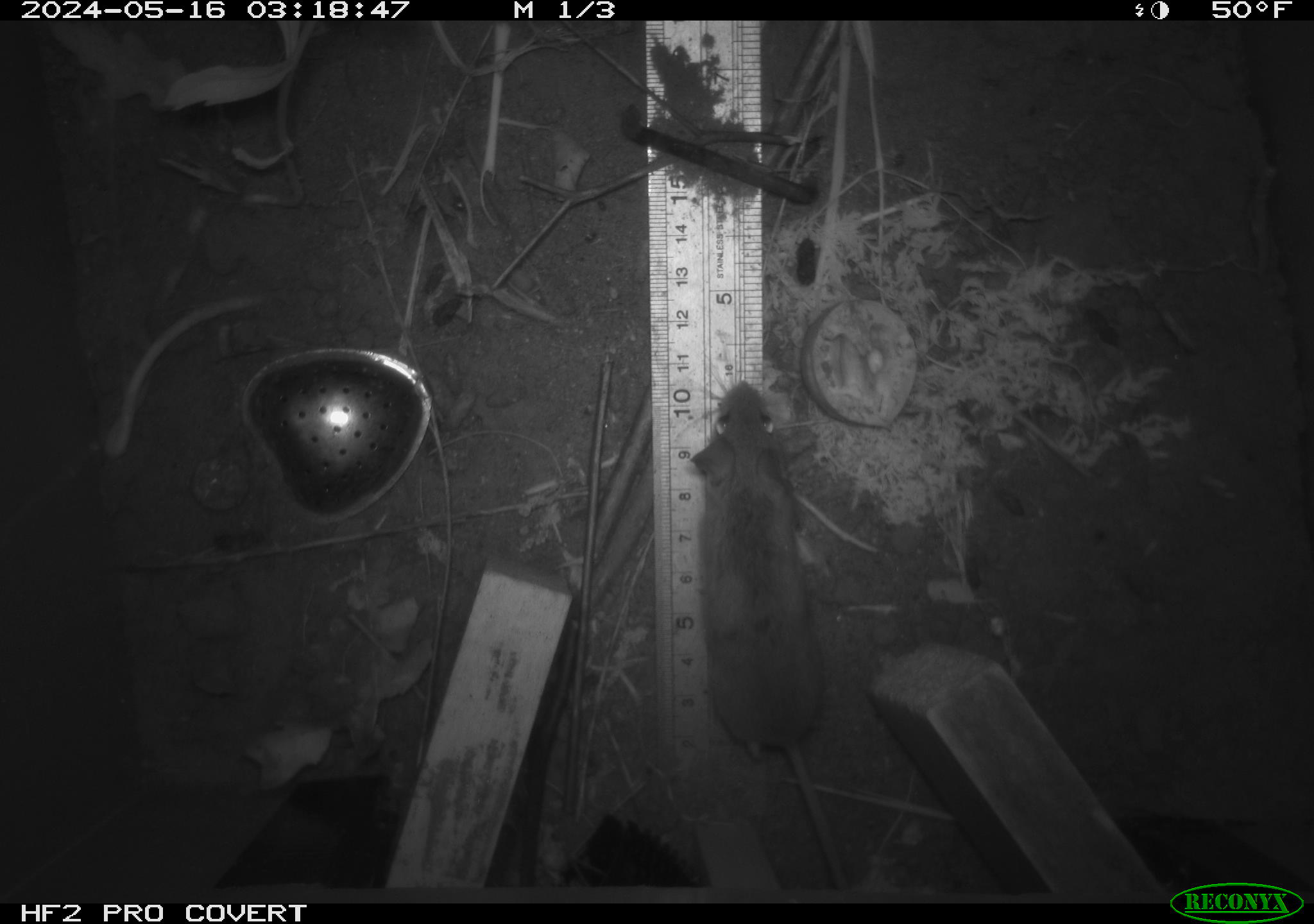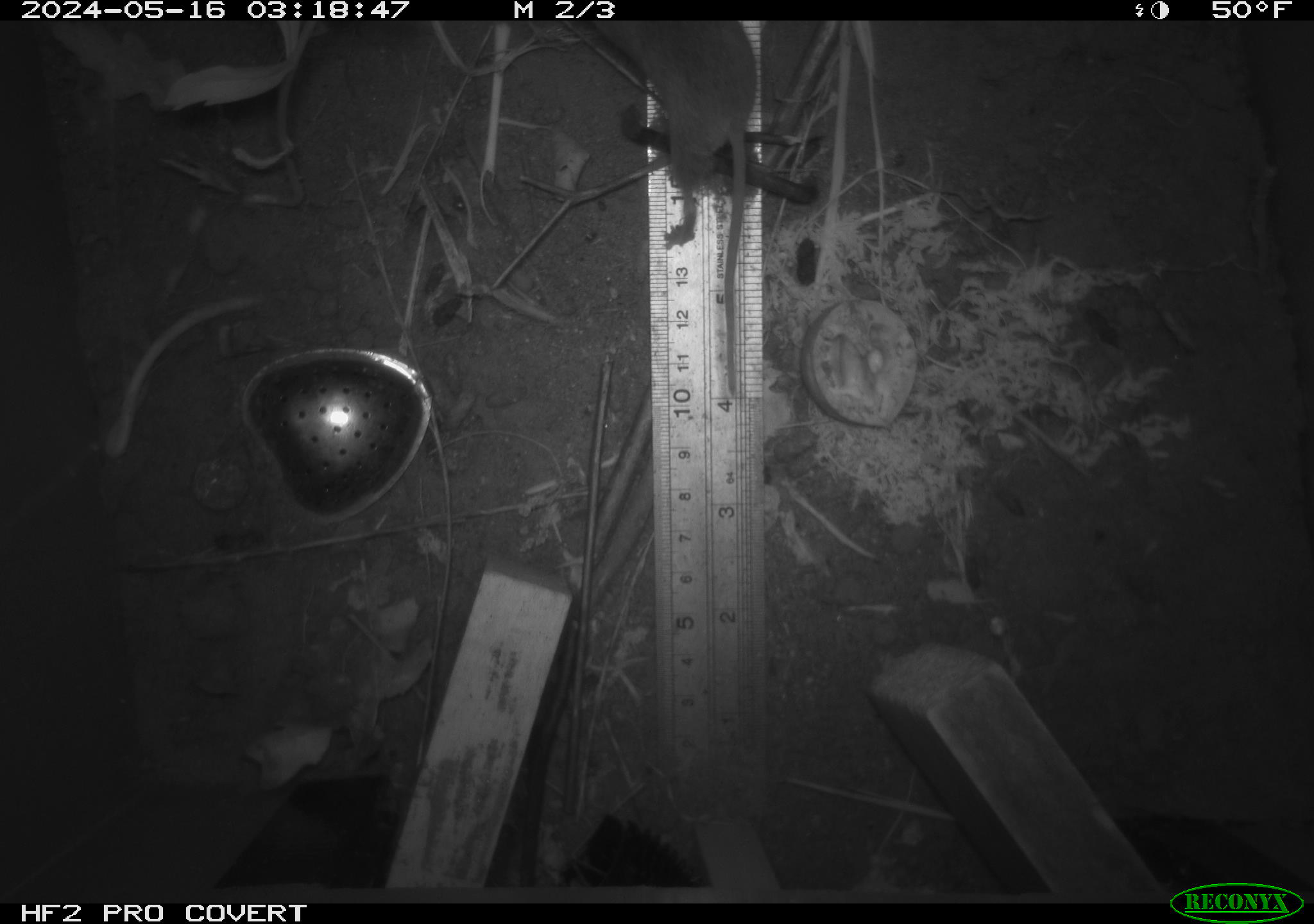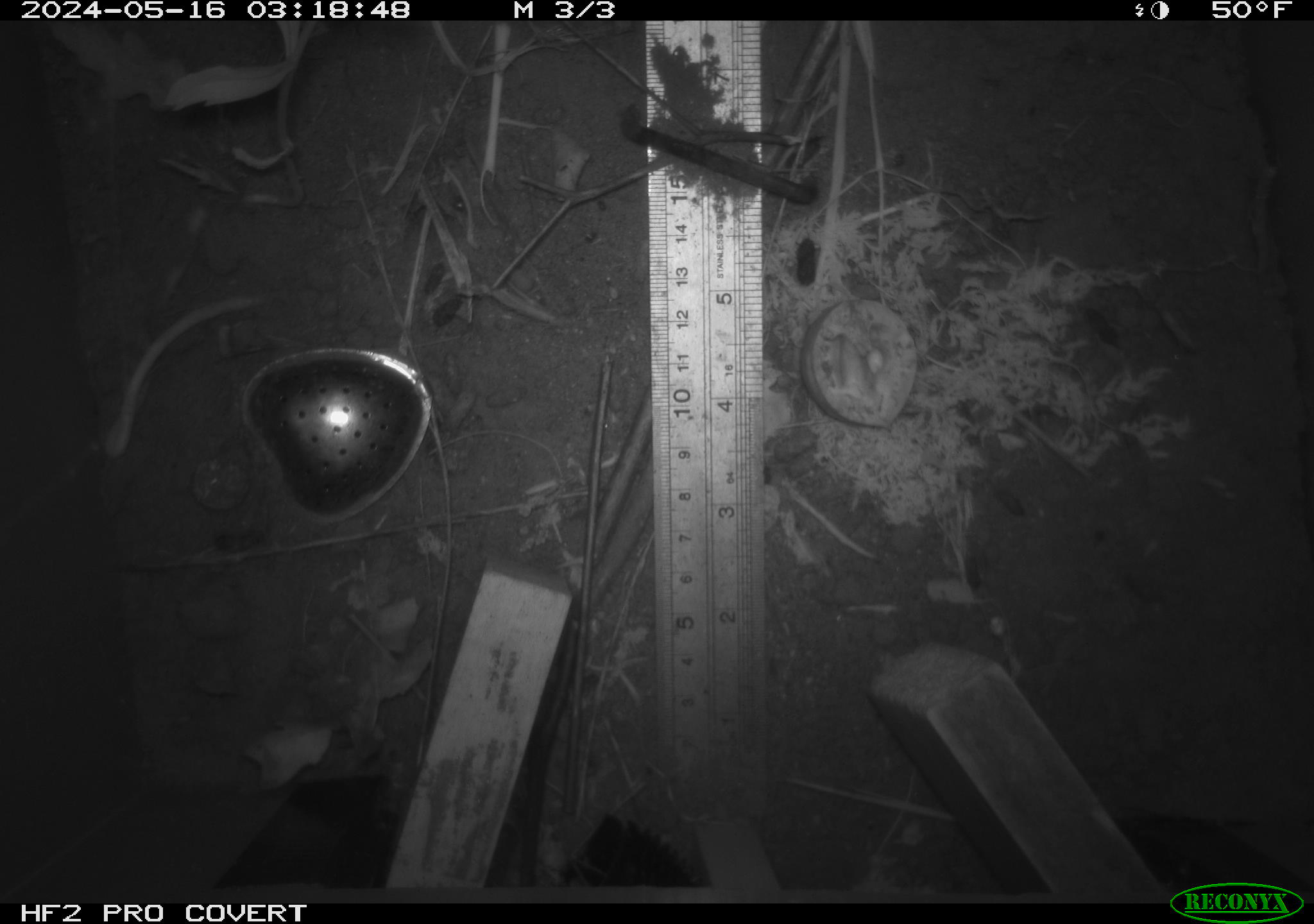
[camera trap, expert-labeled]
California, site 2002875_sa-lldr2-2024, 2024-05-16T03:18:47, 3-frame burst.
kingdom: Animalia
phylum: Chordata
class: Mammalia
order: Rodentia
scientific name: Rodentia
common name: mouse species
Mouse species (Rodentia).